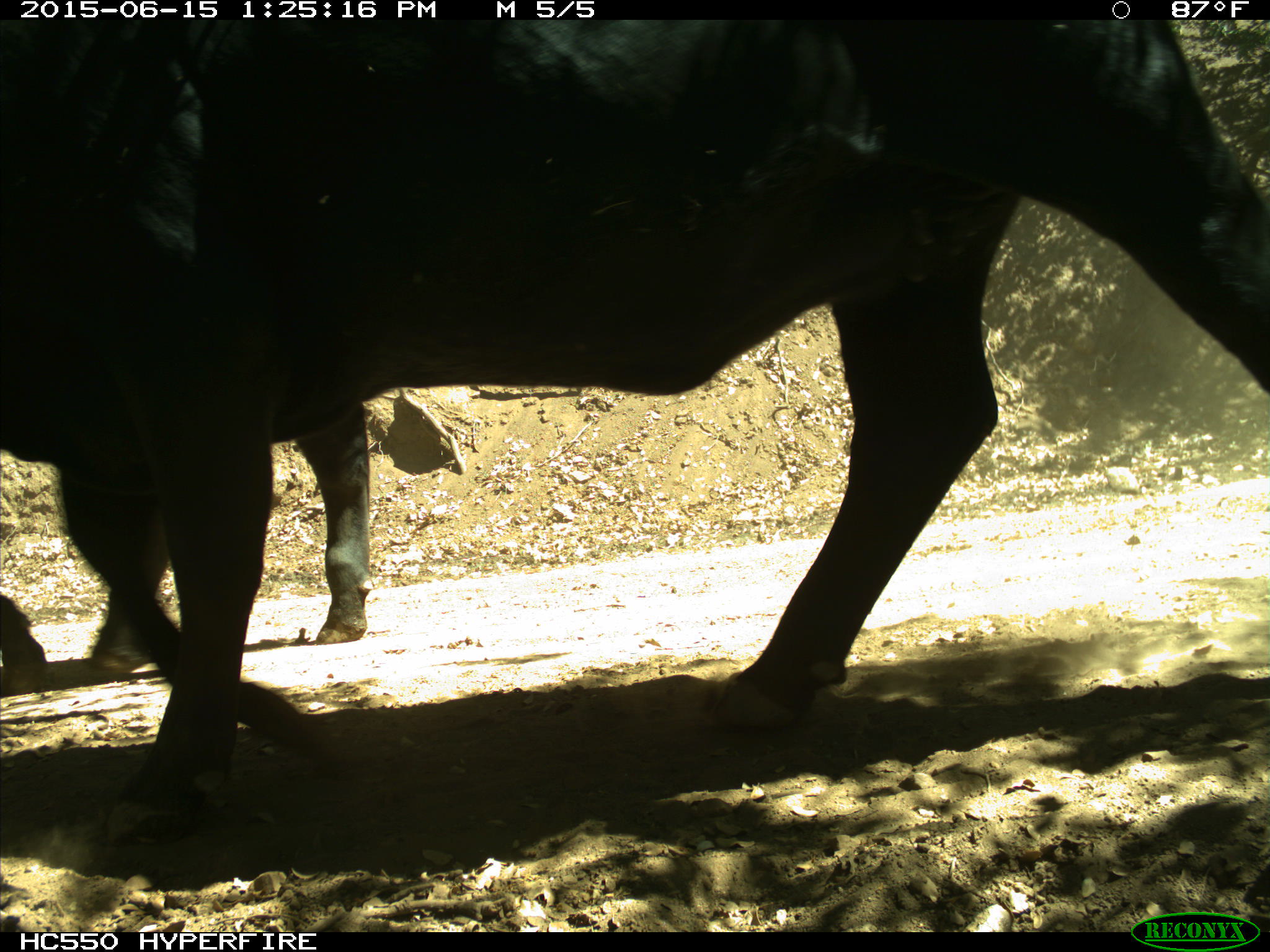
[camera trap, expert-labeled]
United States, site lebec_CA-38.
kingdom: Animalia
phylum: Chordata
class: Mammalia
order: Artiodactyla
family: Bovidae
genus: Bos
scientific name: Bos taurus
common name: domestic cow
Bos taurus (domestic cow).